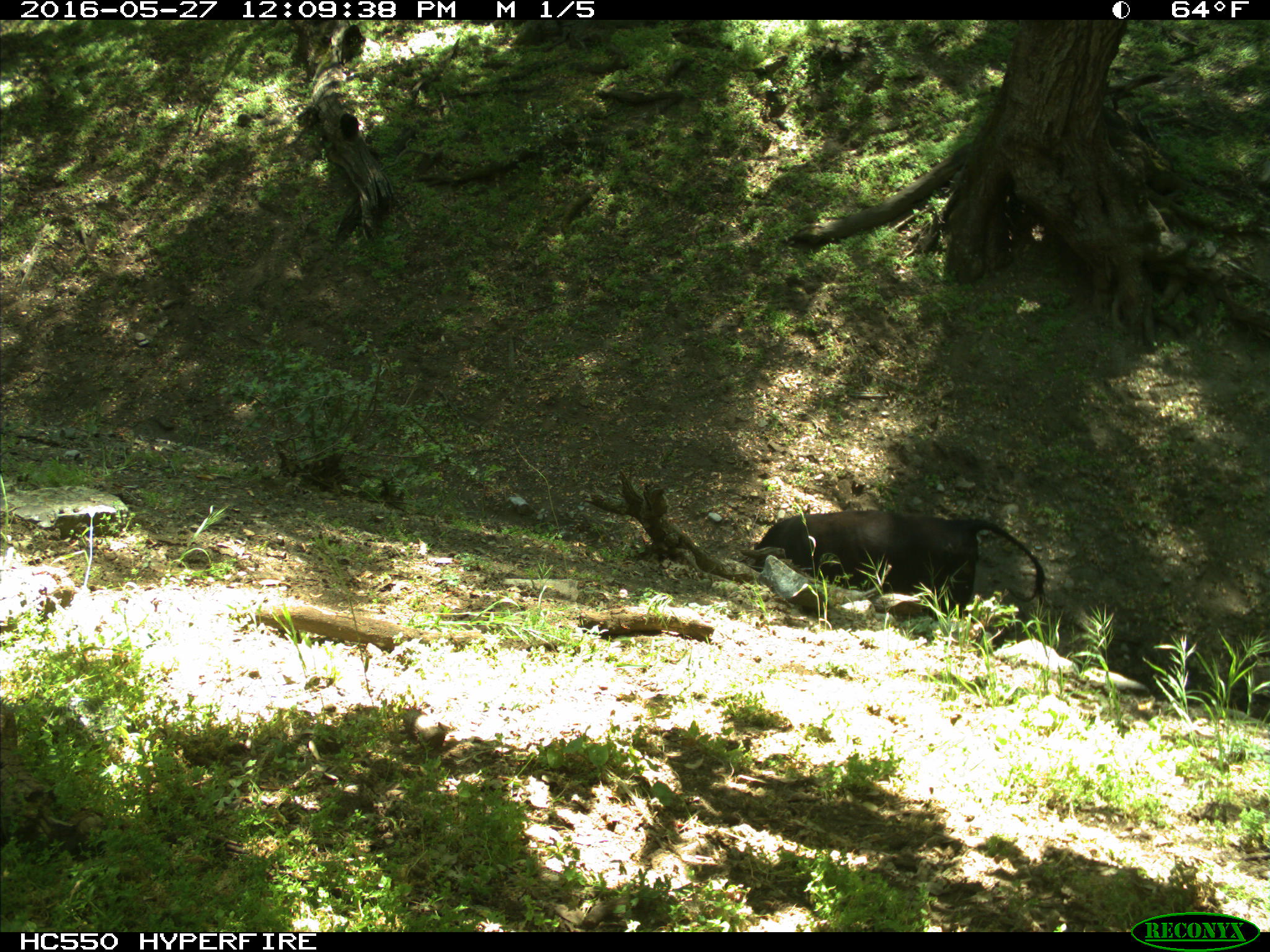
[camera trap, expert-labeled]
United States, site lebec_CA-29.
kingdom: Animalia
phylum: Chordata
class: Mammalia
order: Artiodactyla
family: Bovidae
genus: Bos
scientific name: Bos taurus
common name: domestic cow